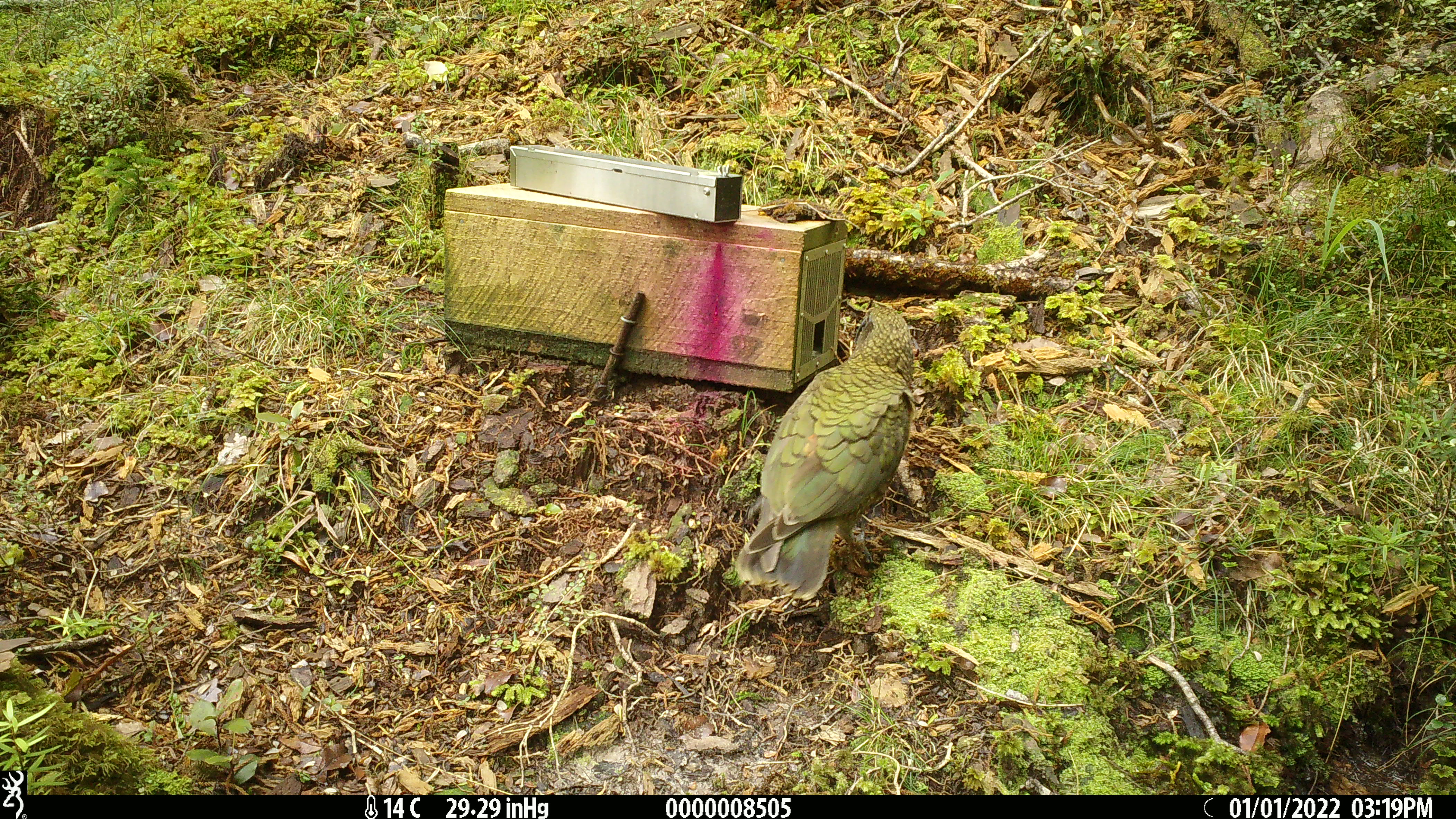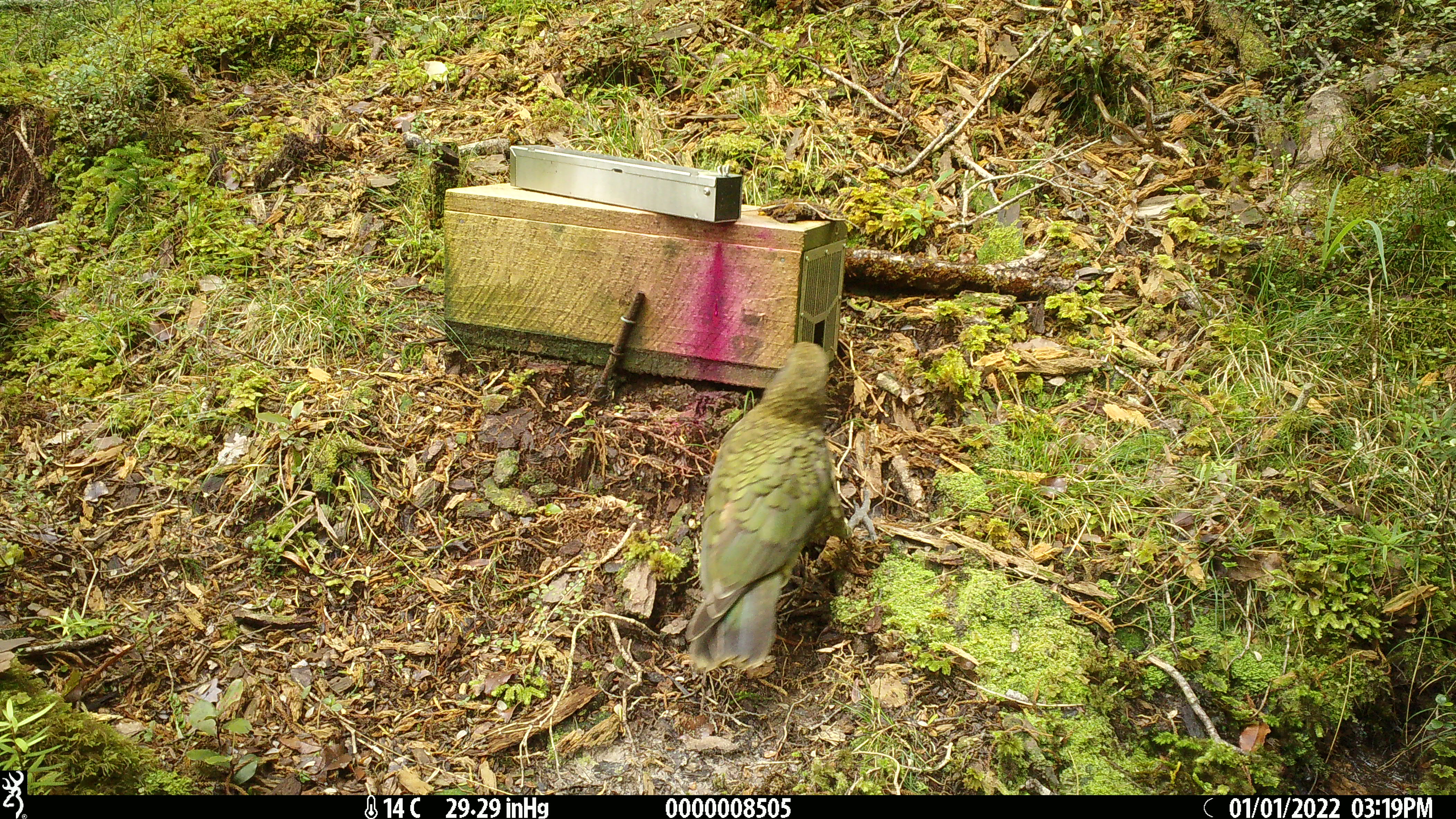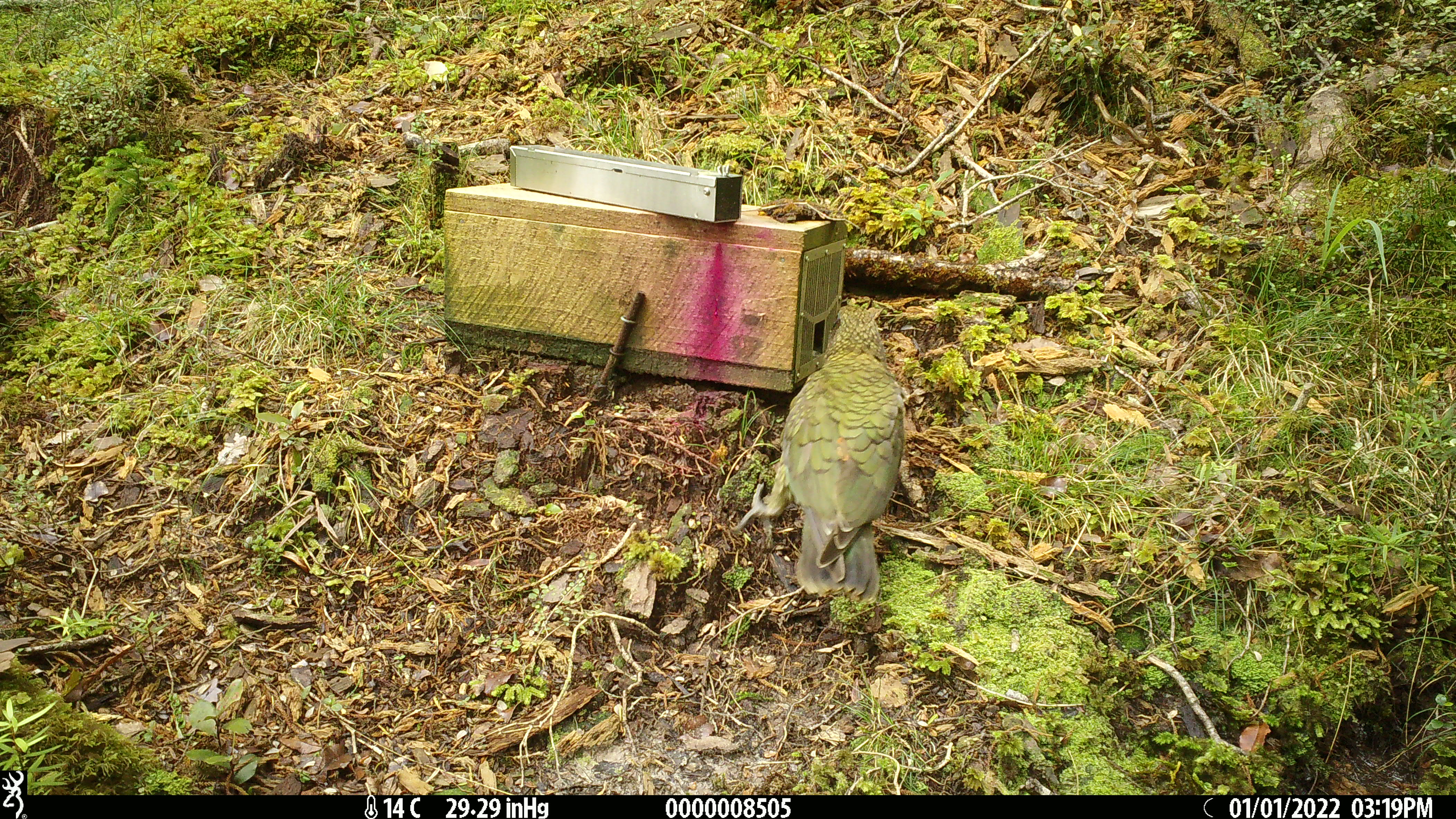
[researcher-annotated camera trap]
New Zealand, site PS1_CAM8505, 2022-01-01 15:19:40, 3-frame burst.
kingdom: Animalia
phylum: Chordata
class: Aves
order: Psittaciformes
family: Strigopidae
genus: Nestor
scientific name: Nestor notabilis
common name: kea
Kea (Nestor notabilis).